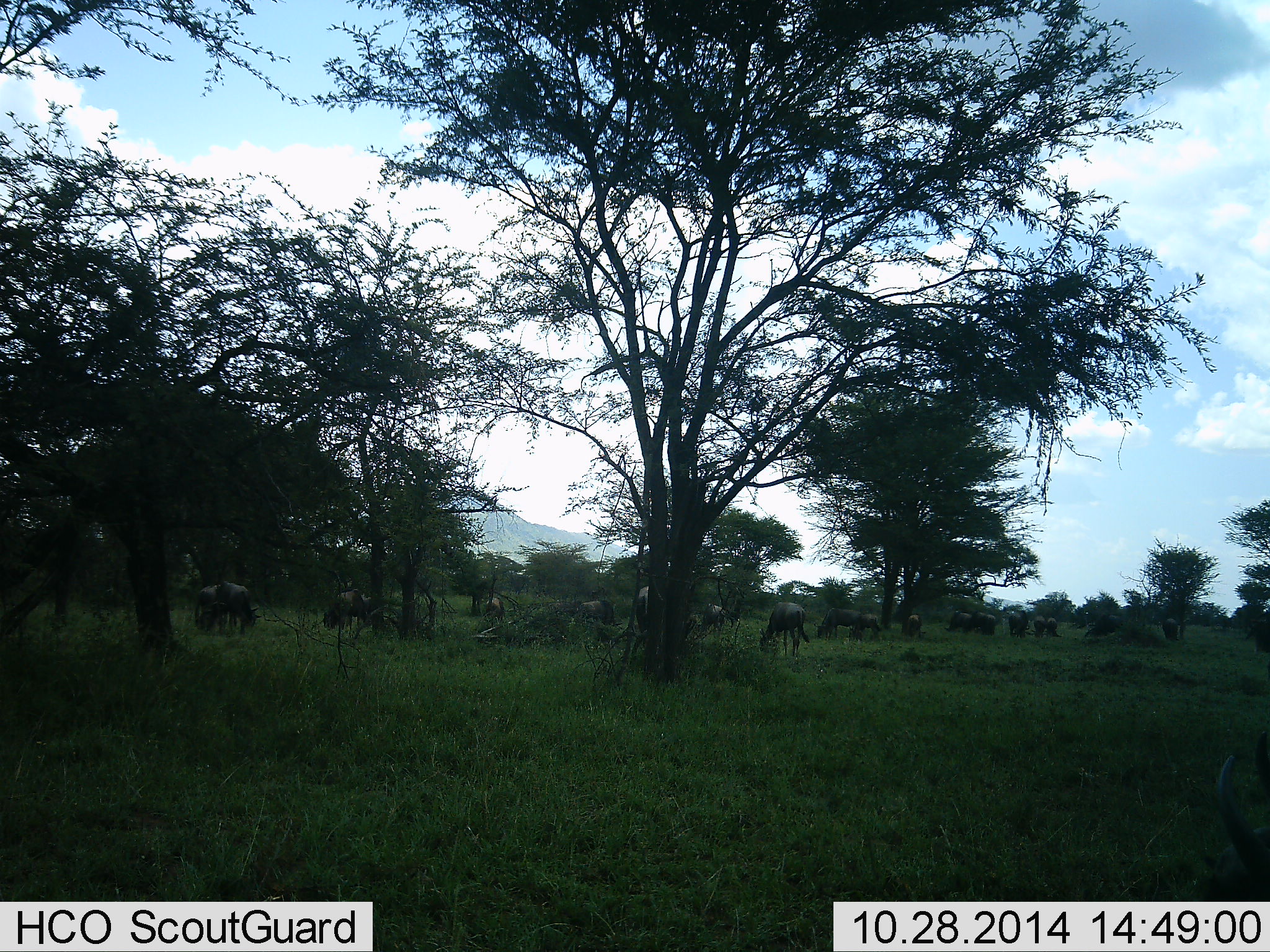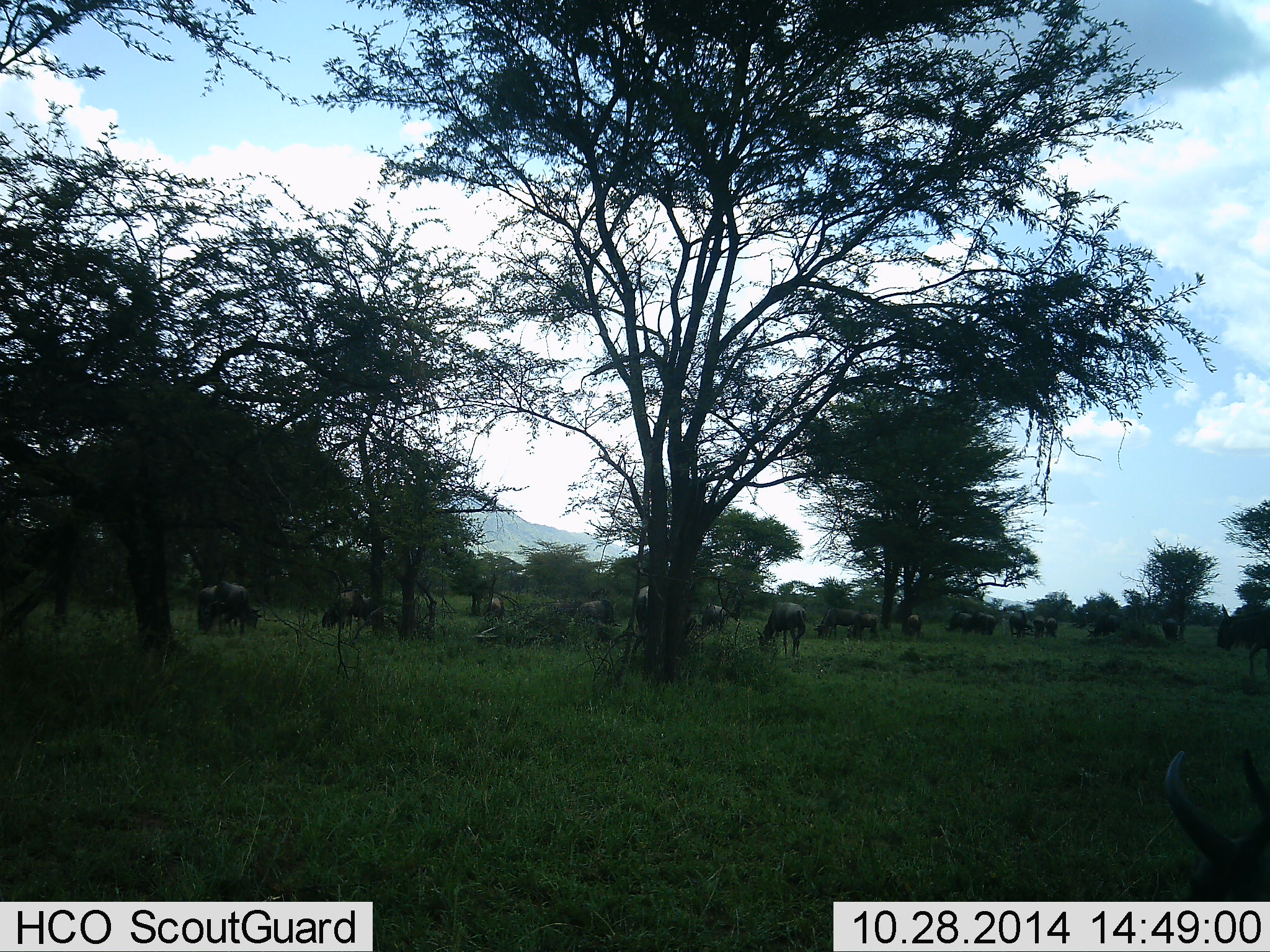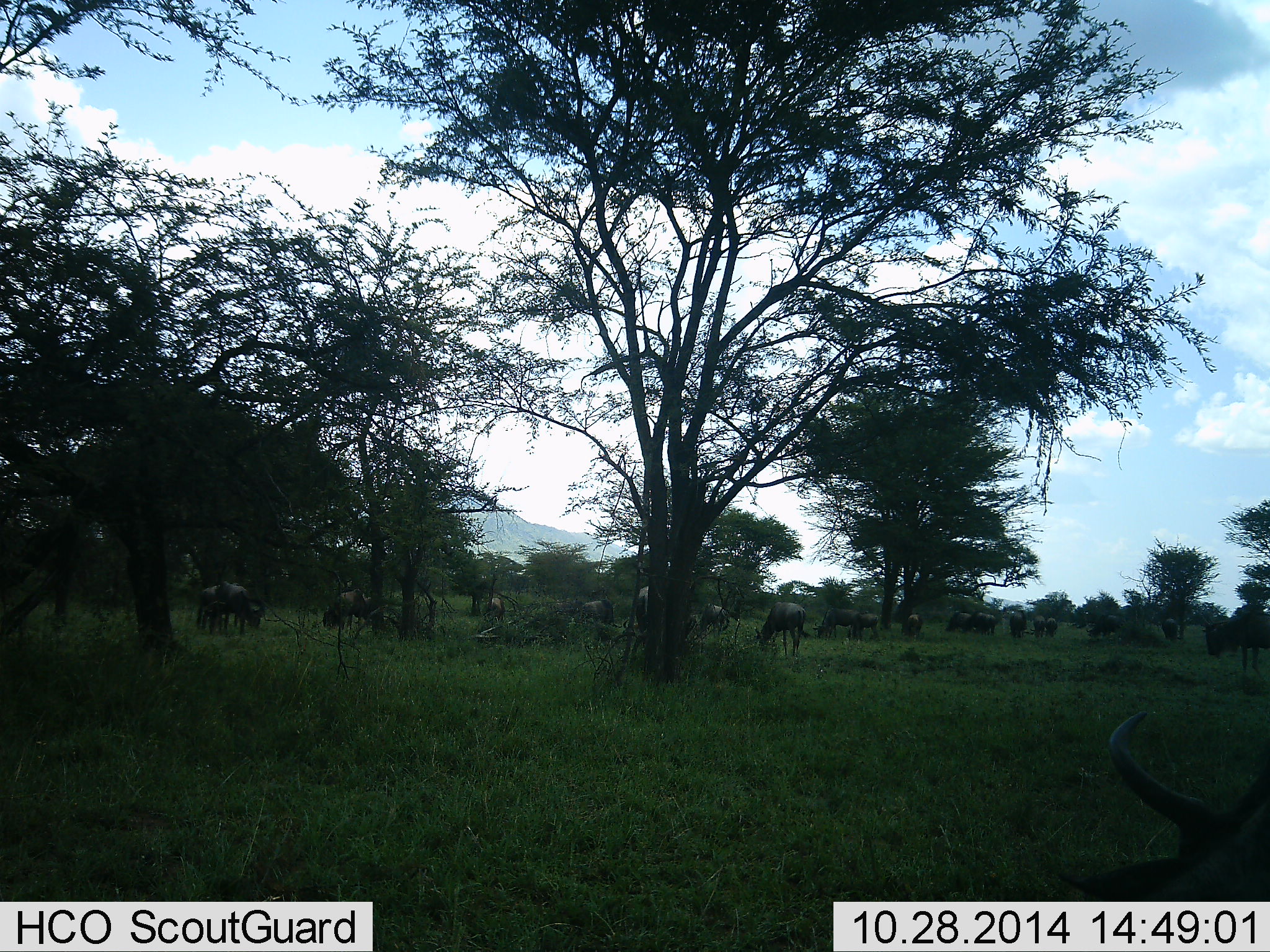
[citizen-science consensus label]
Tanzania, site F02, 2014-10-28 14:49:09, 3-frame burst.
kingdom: Animalia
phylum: Chordata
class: Mammalia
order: Artiodactyla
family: Bovidae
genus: Connochaetes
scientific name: Connochaetes taurinus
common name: blue wildebeest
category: wildebeest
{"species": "wildebeest (blue wildebeest) (Connochaetes taurinus)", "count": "11-50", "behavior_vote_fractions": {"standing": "10%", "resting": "0%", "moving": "30%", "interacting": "0%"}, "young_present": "0%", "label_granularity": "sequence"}